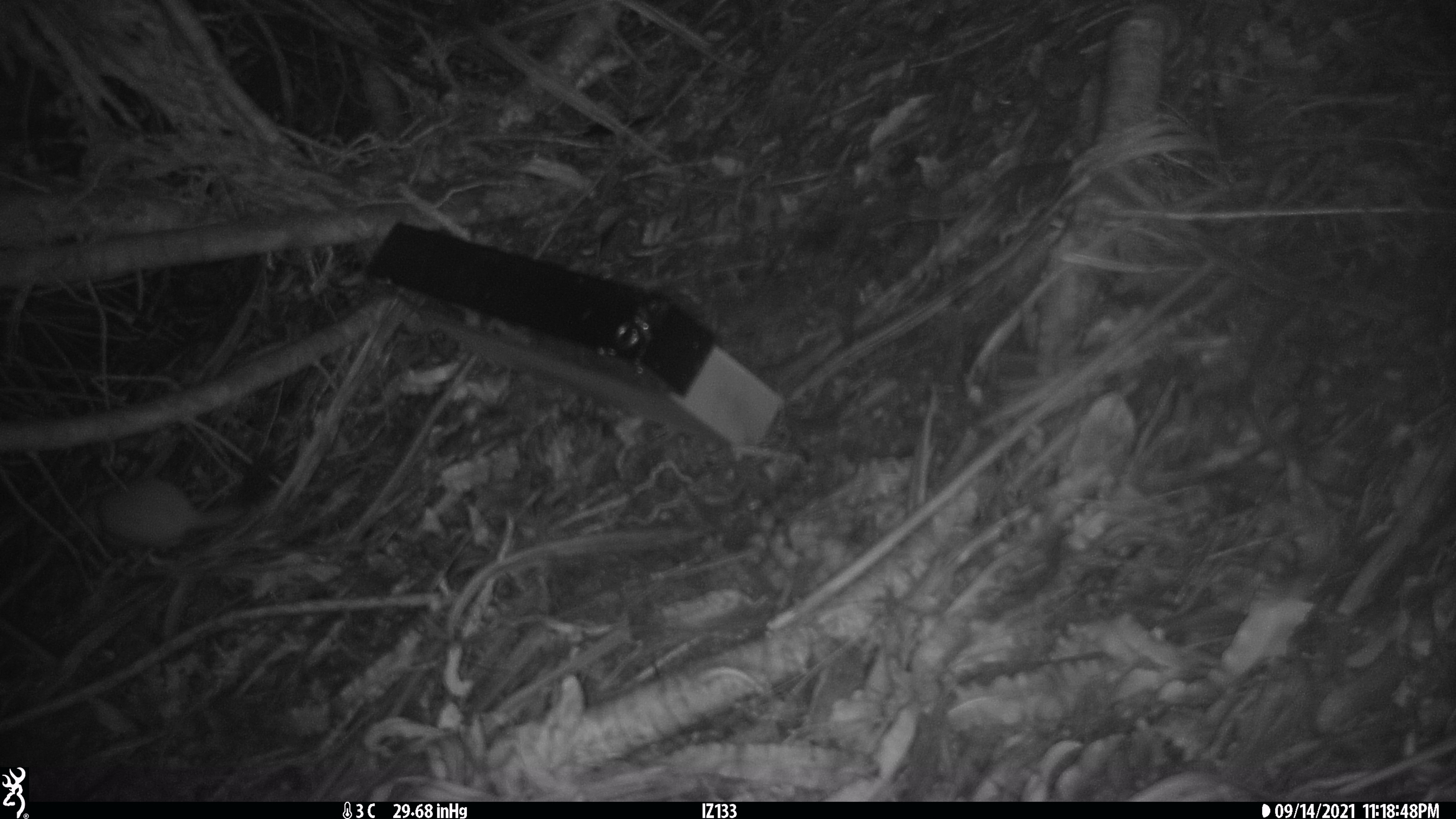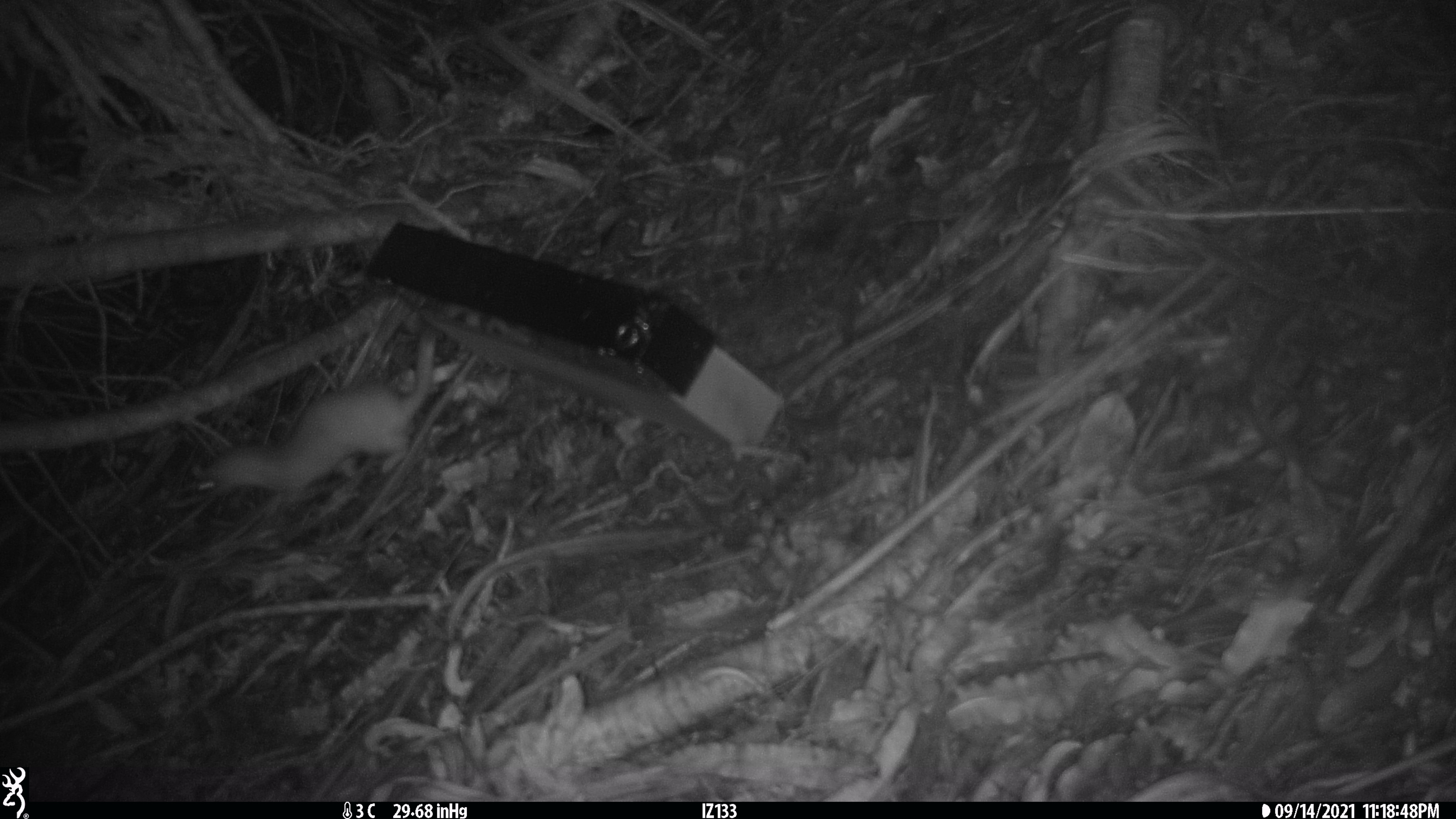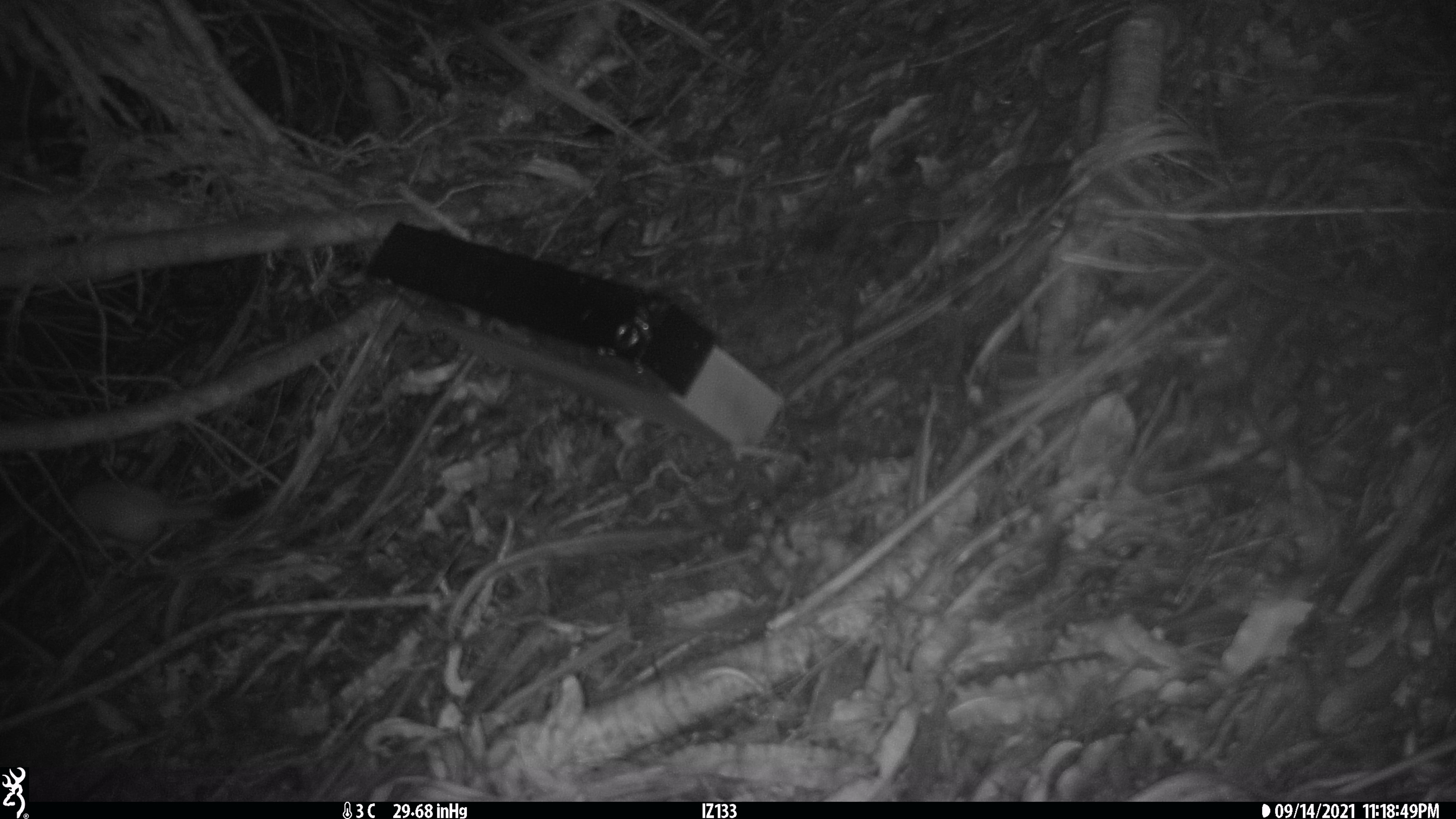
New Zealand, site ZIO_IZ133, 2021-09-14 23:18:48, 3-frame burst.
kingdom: Animalia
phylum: Chordata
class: Mammalia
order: Carnivora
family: Mustelidae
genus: Mustela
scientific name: Mustela erminea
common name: stoat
Stoat (Mustela erminea).